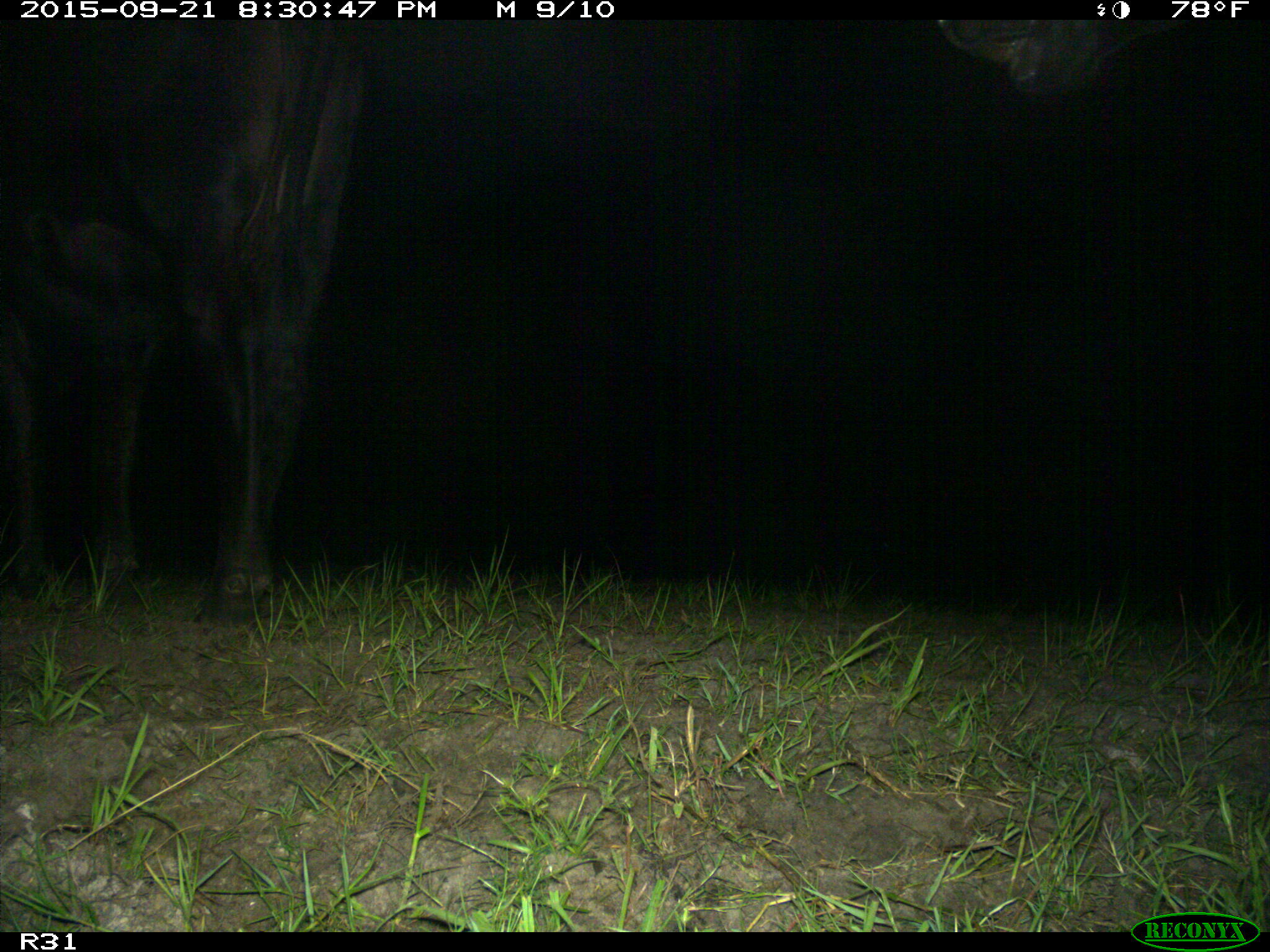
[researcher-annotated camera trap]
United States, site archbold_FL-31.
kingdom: Animalia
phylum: Chordata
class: Mammalia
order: Artiodactyla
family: Bovidae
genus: Bos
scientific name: Bos taurus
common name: domestic cow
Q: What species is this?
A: Bos taurus (domestic cow).